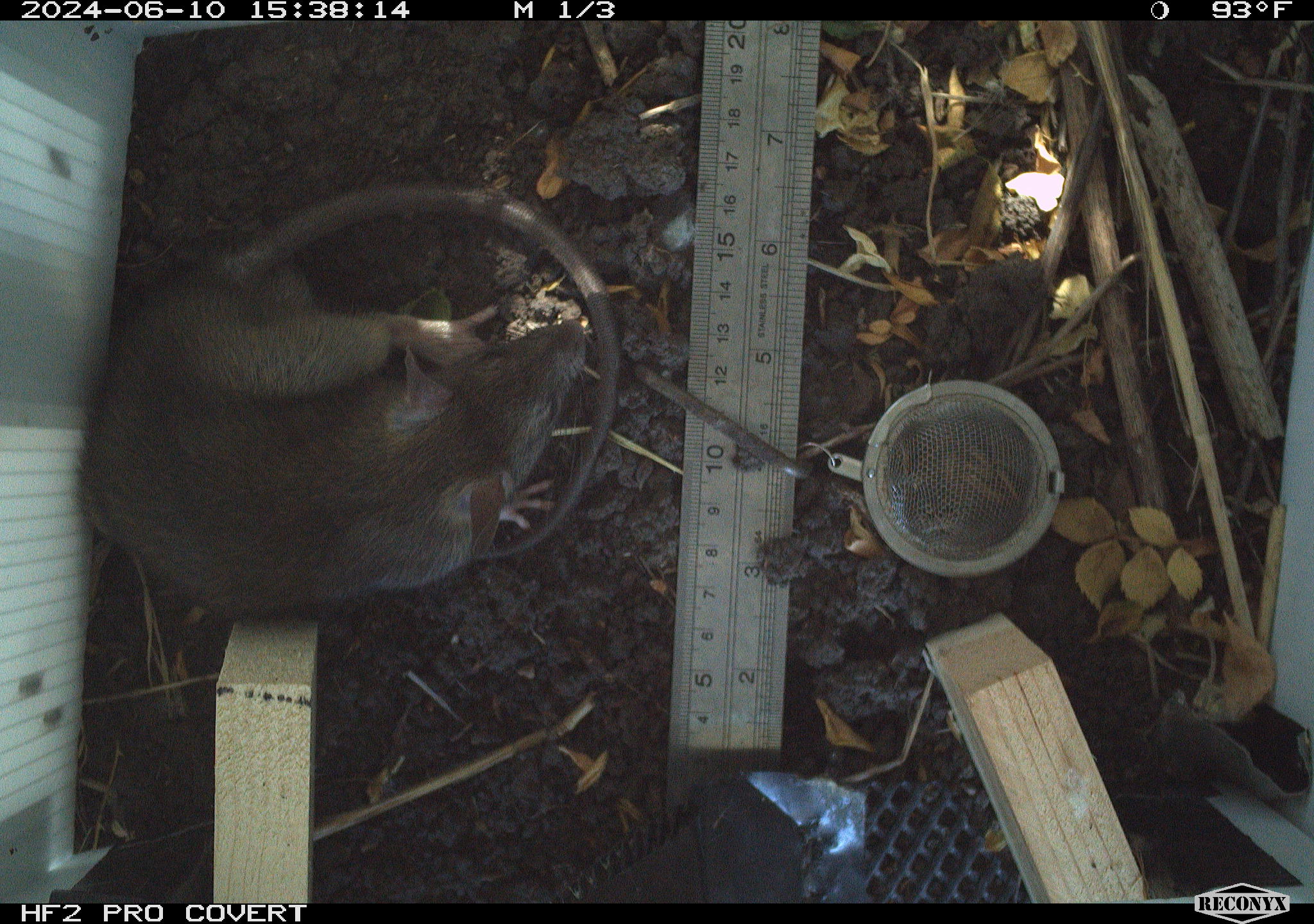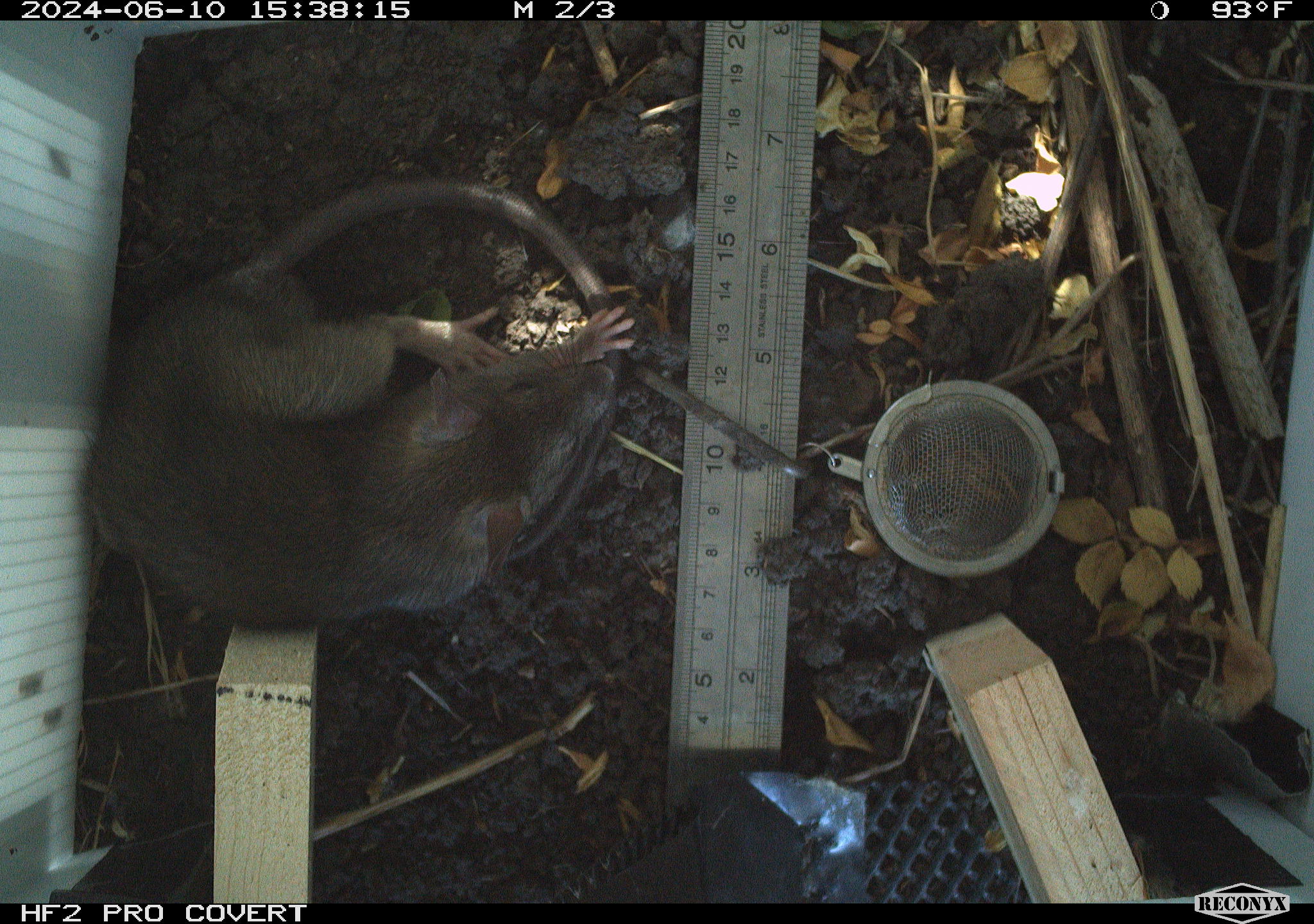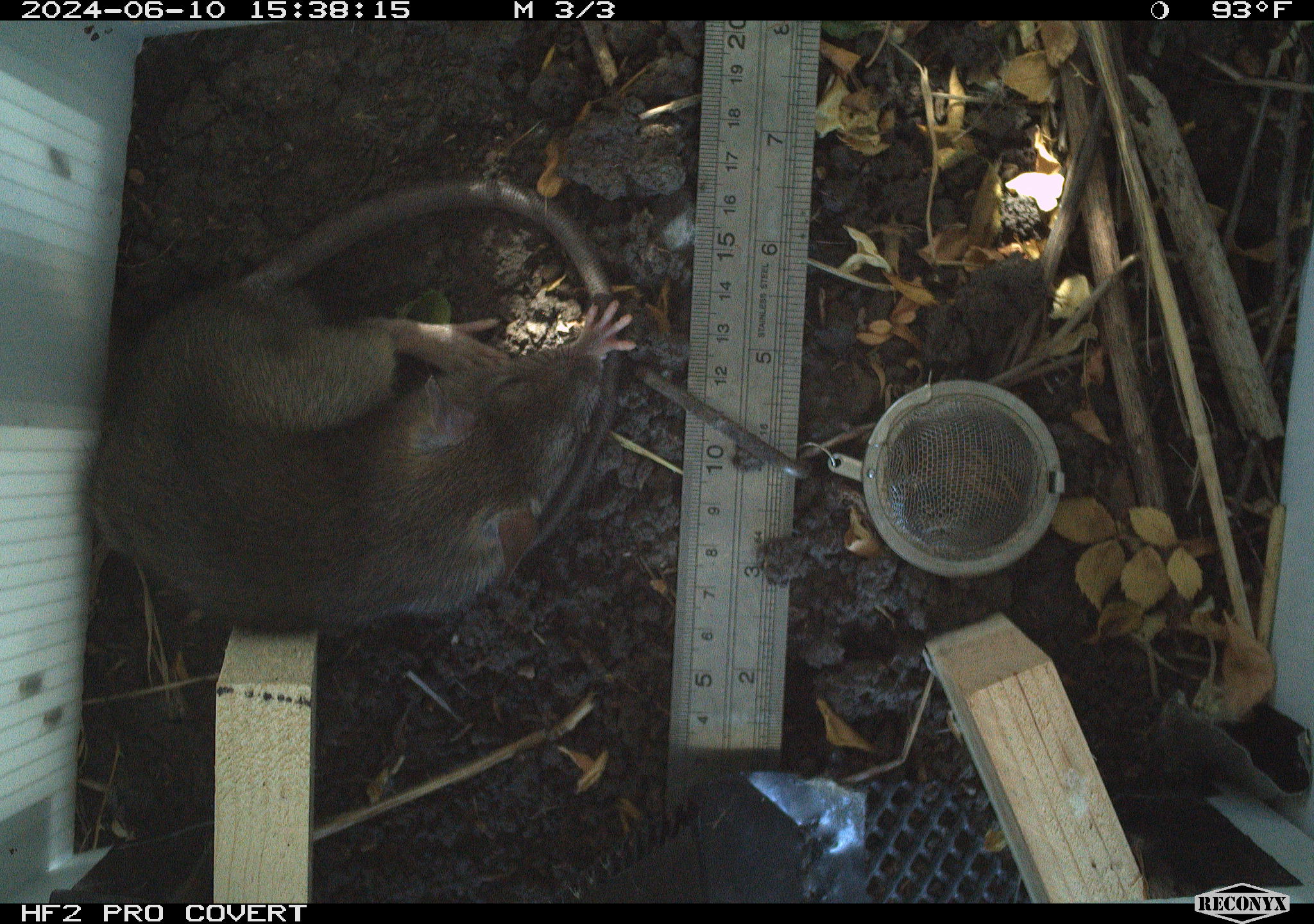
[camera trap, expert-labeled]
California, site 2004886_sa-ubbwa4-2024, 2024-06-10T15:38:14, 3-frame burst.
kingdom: Animalia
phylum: Chordata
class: Mammalia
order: Rodentia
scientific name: Rodentia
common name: woodrat or rat or mouse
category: woodrat or rat or mouse species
Woodrat or rat or mouse species (woodrat or rat or mouse) (Rodentia).